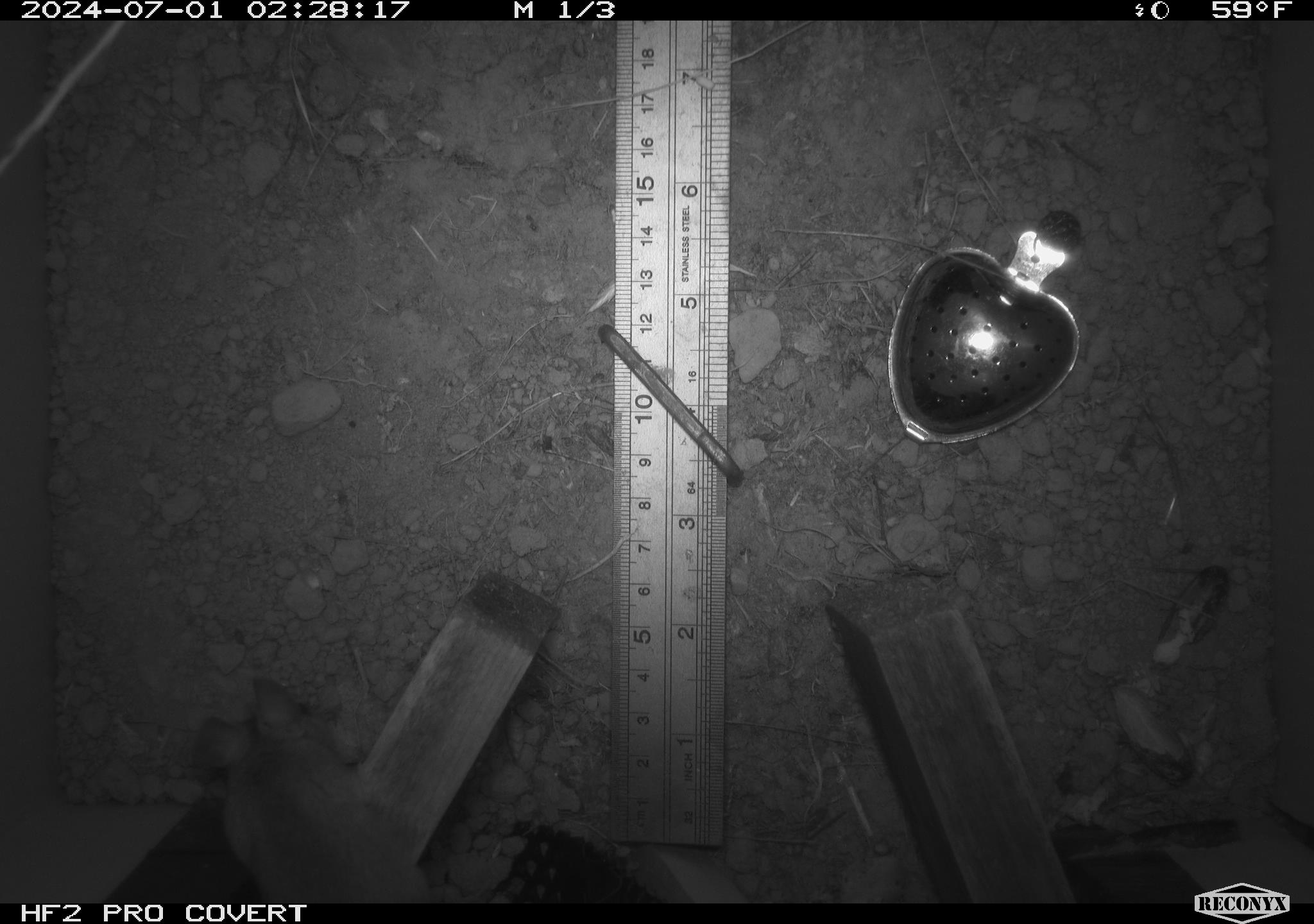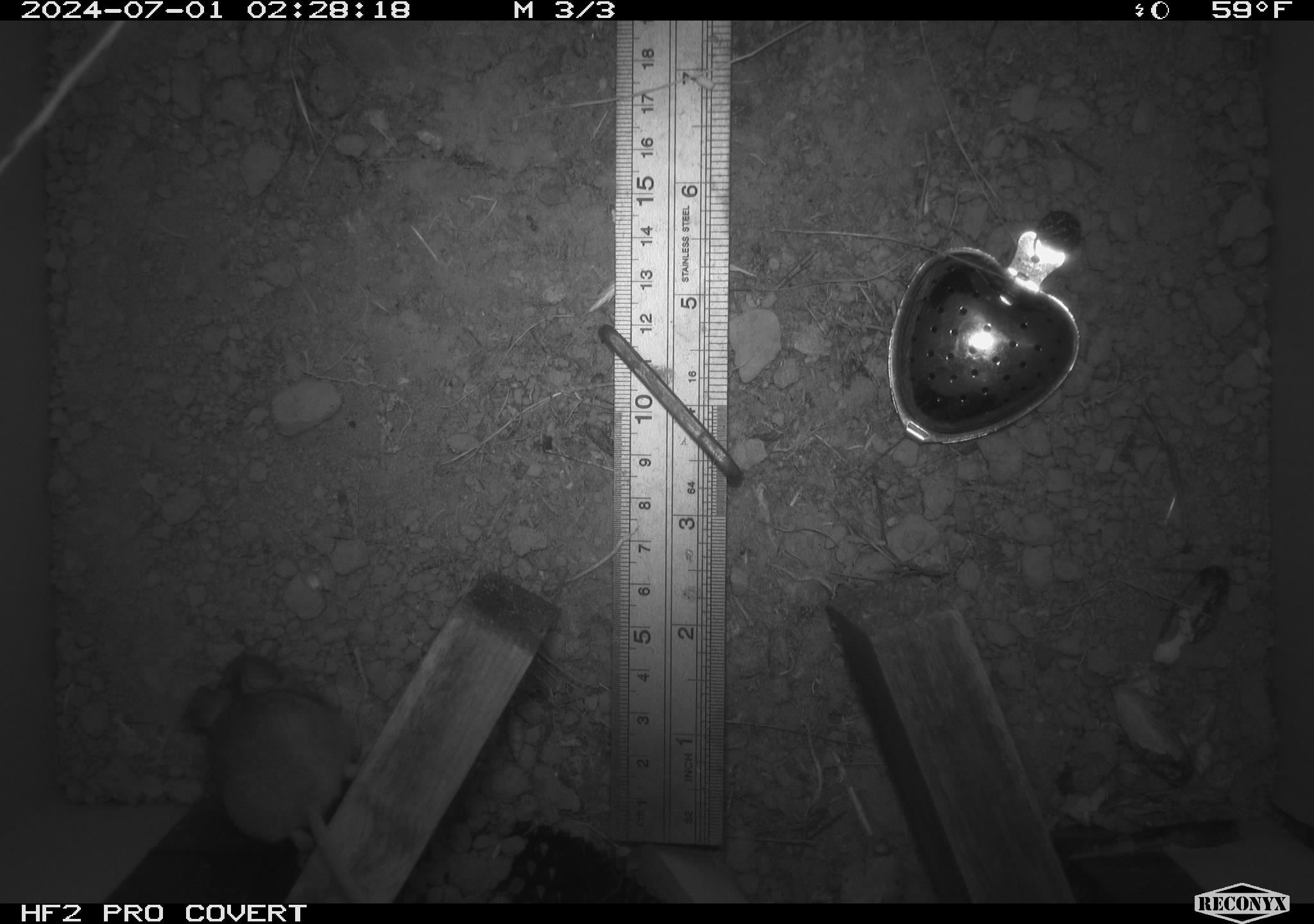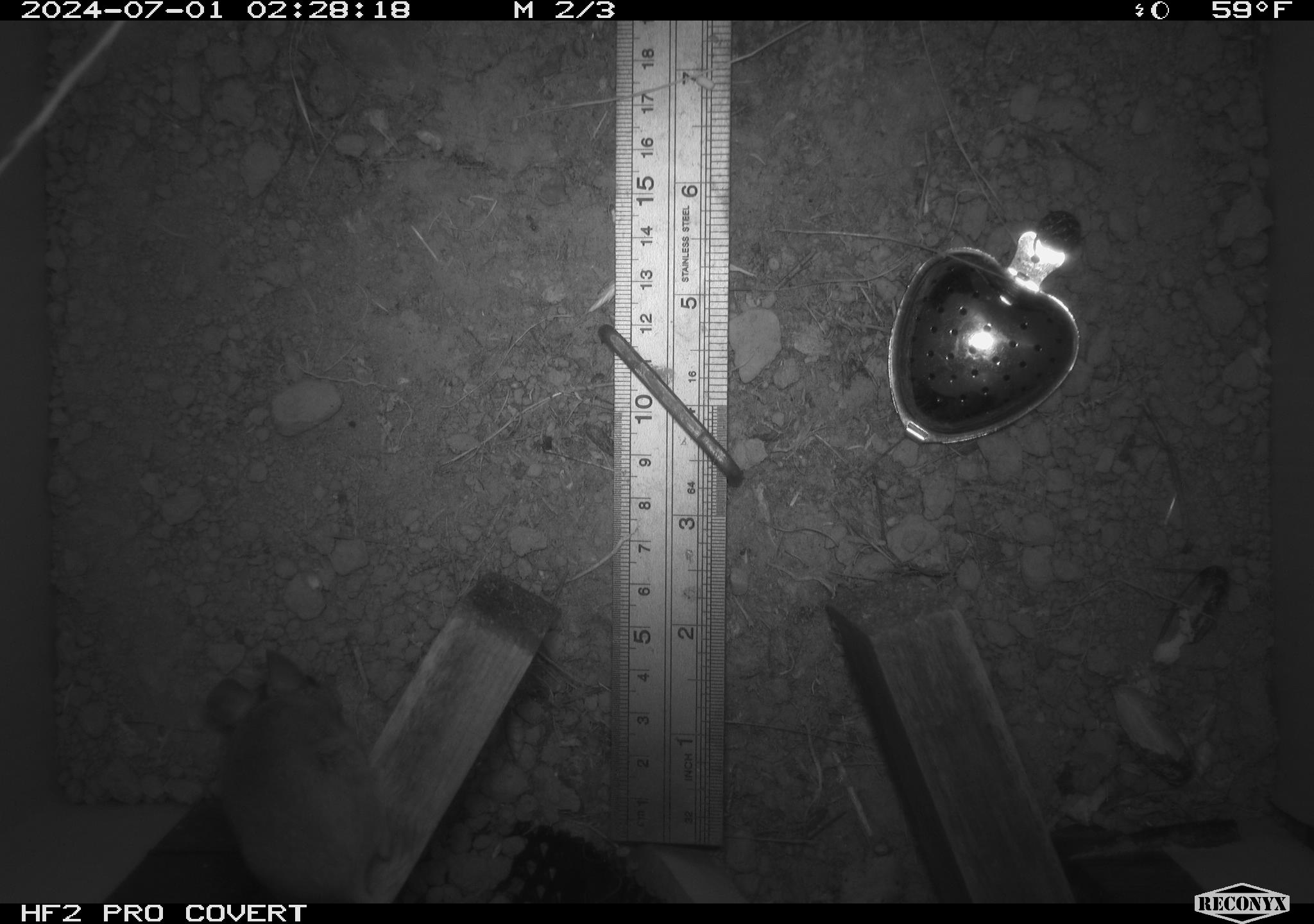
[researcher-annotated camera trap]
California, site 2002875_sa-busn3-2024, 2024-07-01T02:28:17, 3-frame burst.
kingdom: Animalia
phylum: Chordata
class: Mammalia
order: Rodentia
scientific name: Rodentia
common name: mouse species